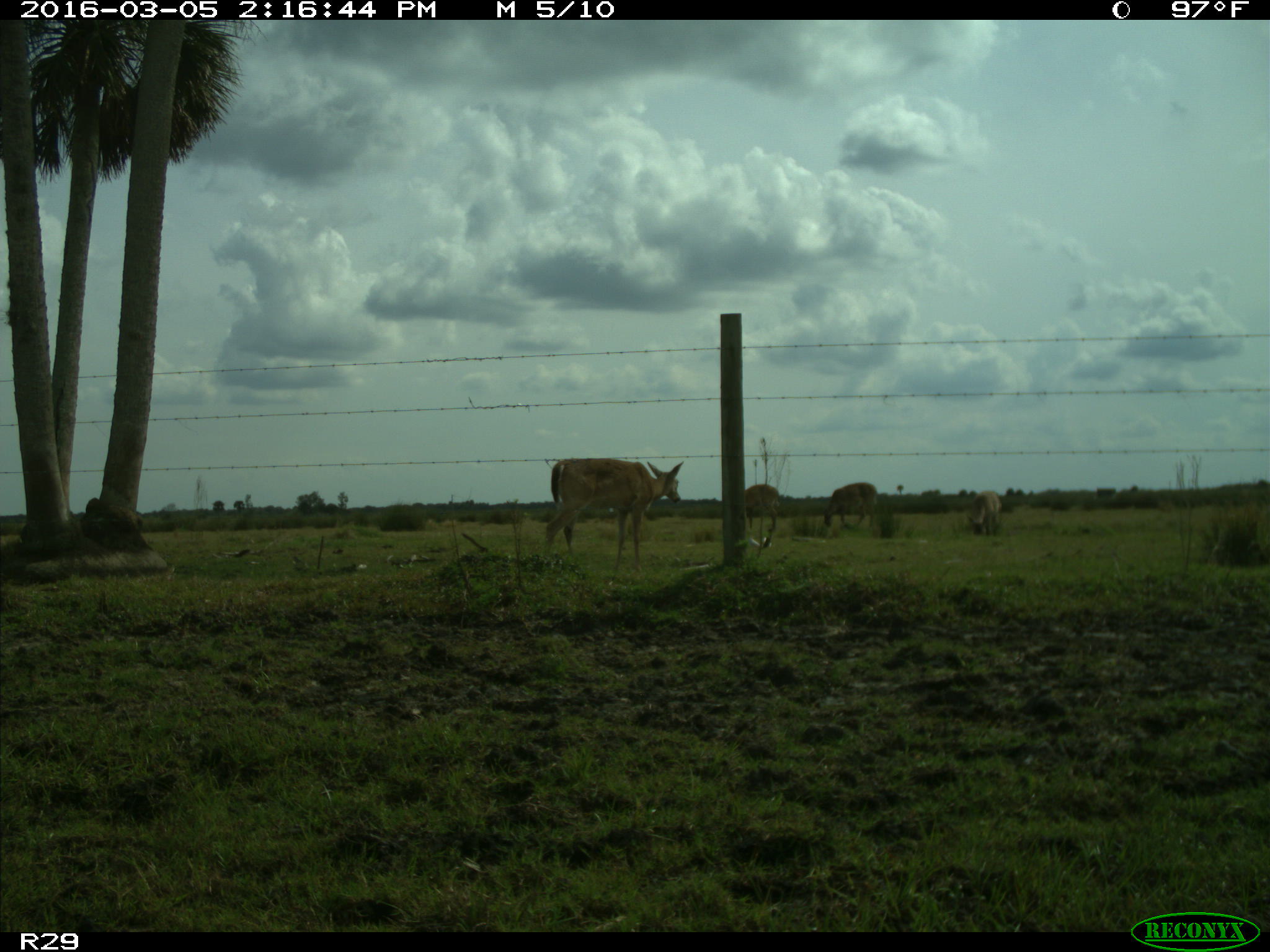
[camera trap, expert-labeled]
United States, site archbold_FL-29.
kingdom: Animalia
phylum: Chordata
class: Mammalia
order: Artiodactyla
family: Cervidae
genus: Odocoileus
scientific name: Odocoileus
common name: deer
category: unidentified deer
Unidentified deer (deer) (Odocoileus).